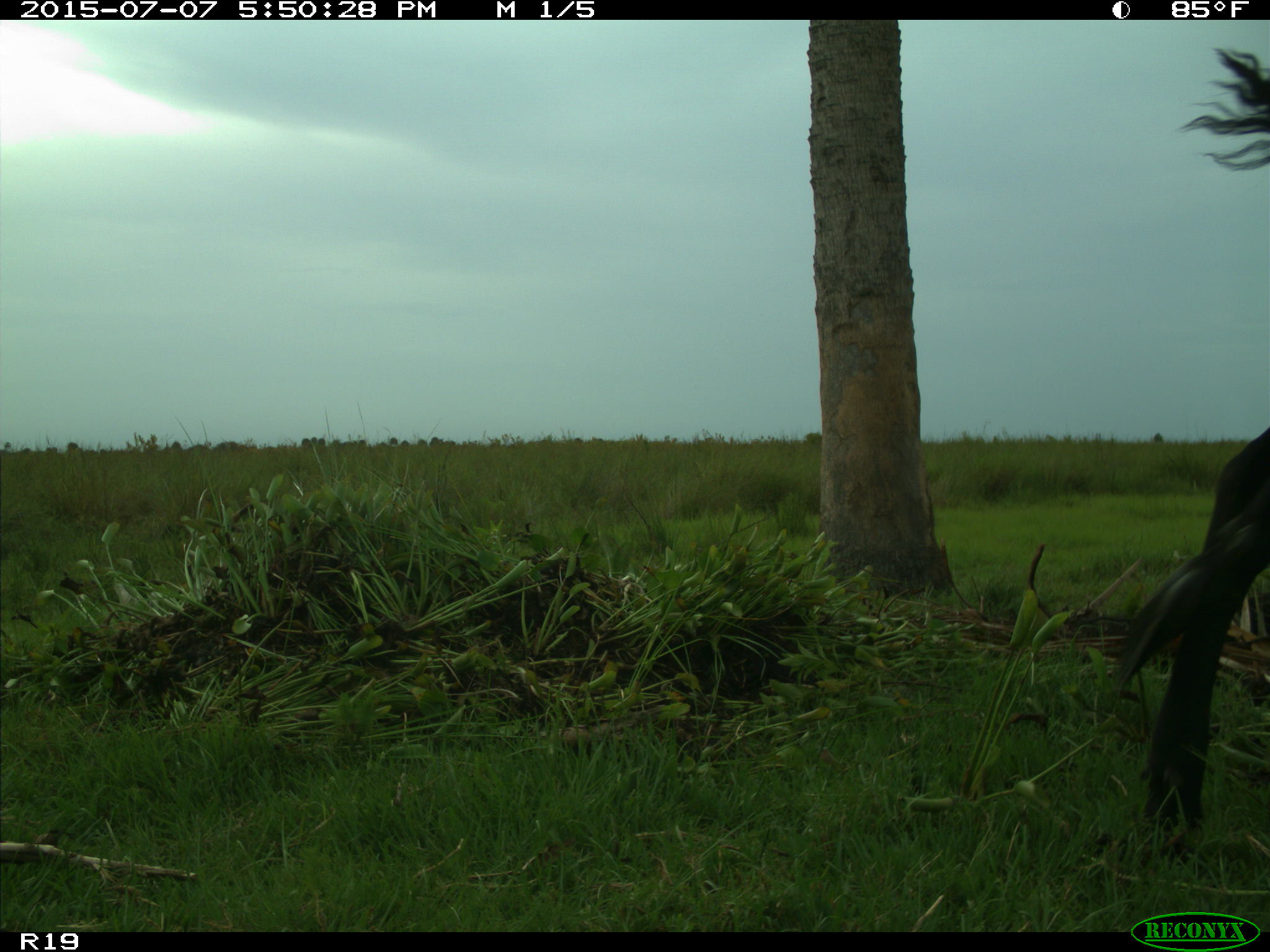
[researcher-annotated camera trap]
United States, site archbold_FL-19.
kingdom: Animalia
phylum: Chordata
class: Mammalia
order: Artiodactyla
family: Bovidae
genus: Bos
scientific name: Bos taurus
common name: domestic cow